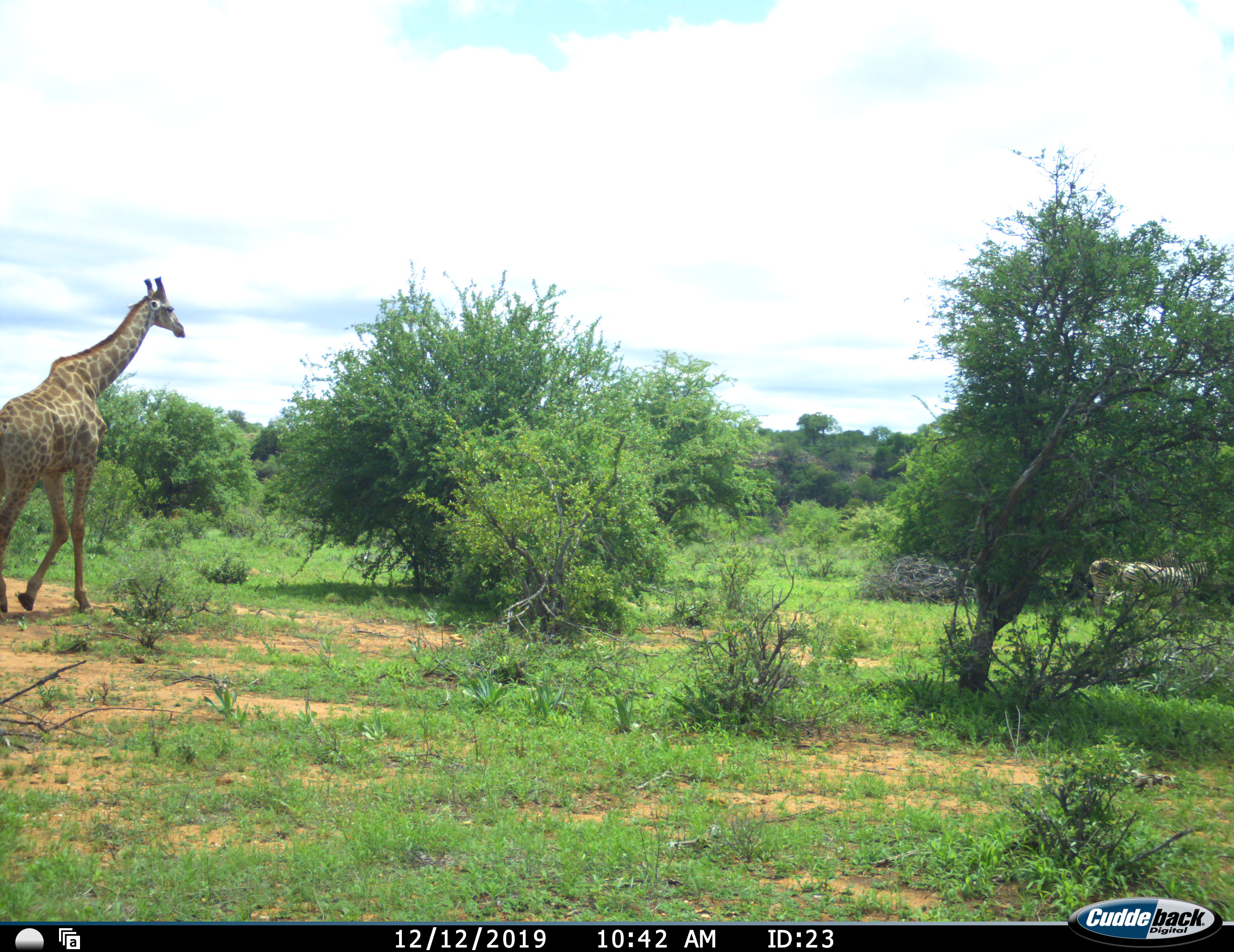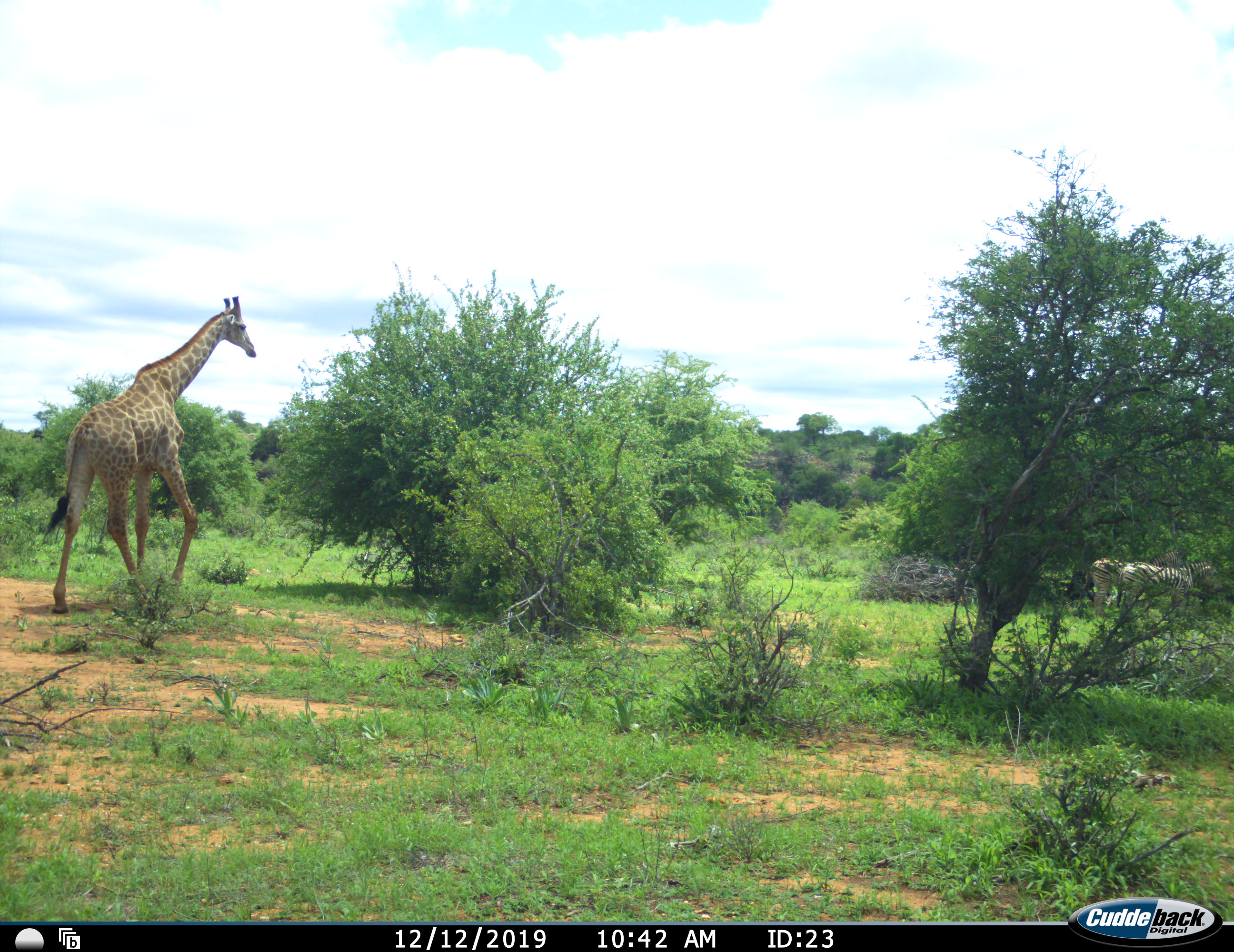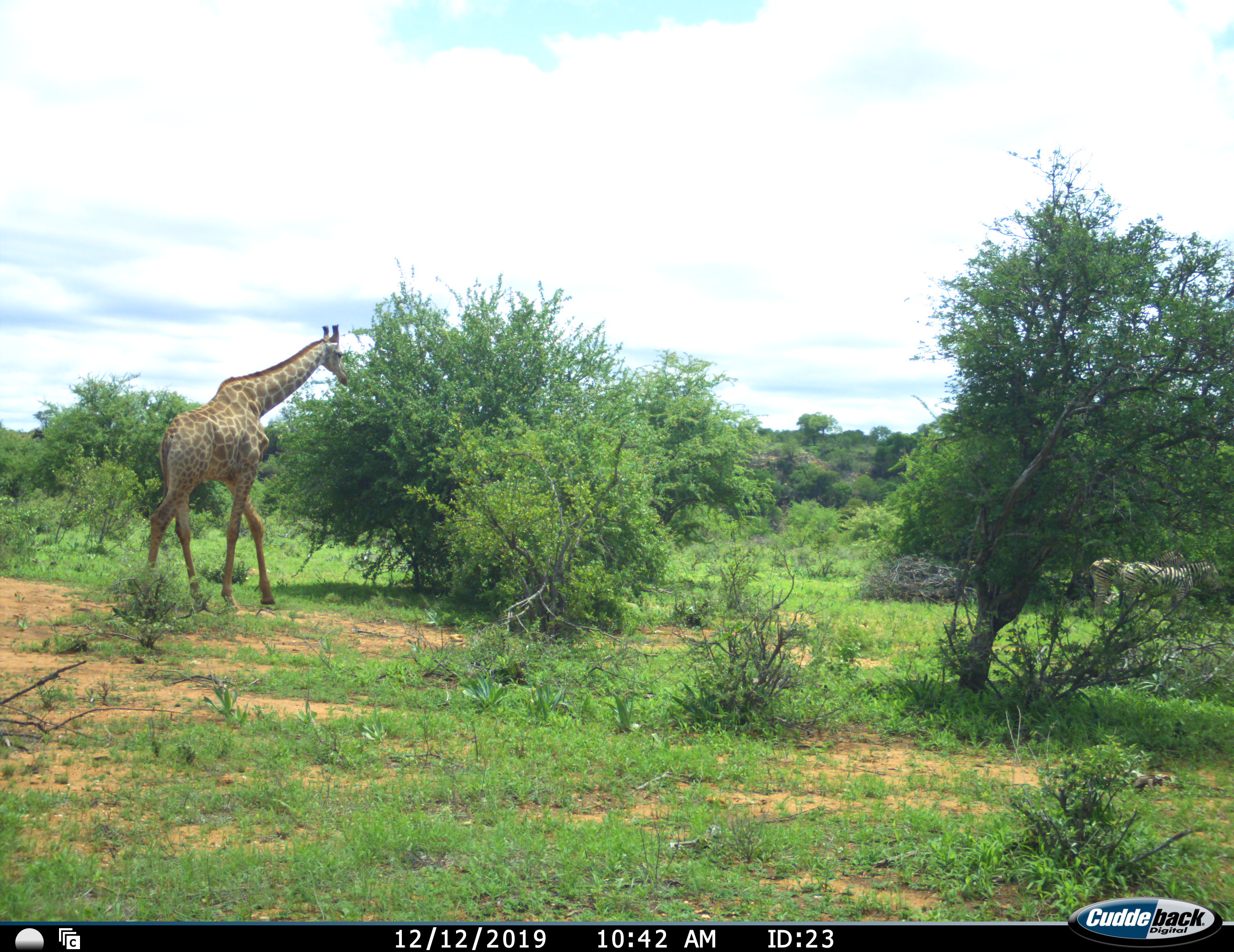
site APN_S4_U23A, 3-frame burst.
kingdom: Animalia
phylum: Chordata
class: Mammalia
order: Artiodactyla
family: Giraffidae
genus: Giraffa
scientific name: Giraffa camelopardalis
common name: giraffe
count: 1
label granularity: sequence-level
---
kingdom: Animalia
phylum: Chordata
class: Mammalia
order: Perissodactyla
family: Equidae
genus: Equus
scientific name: Equus quagga burchellii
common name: burchell's zebra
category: zebraburchells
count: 2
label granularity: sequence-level